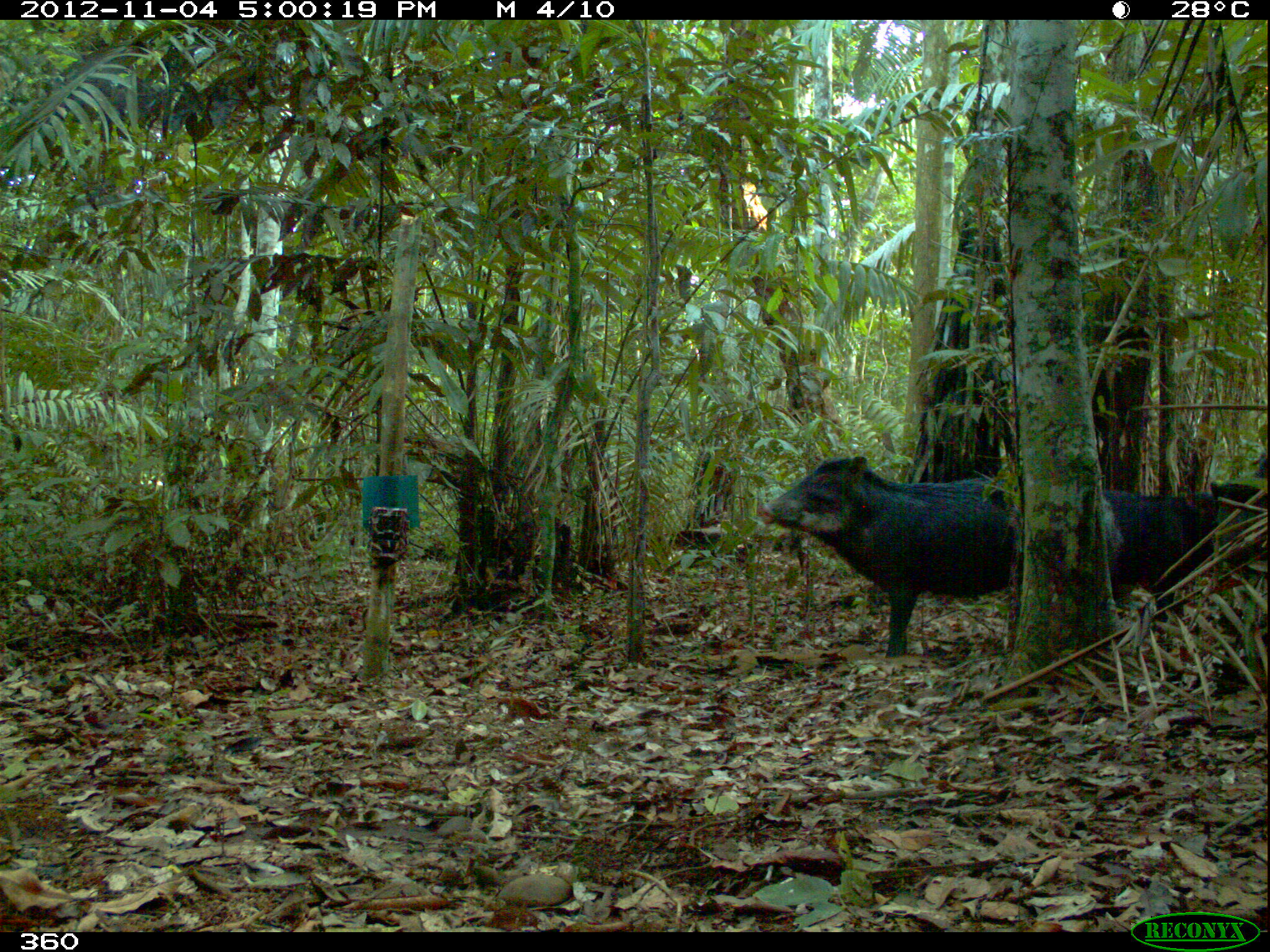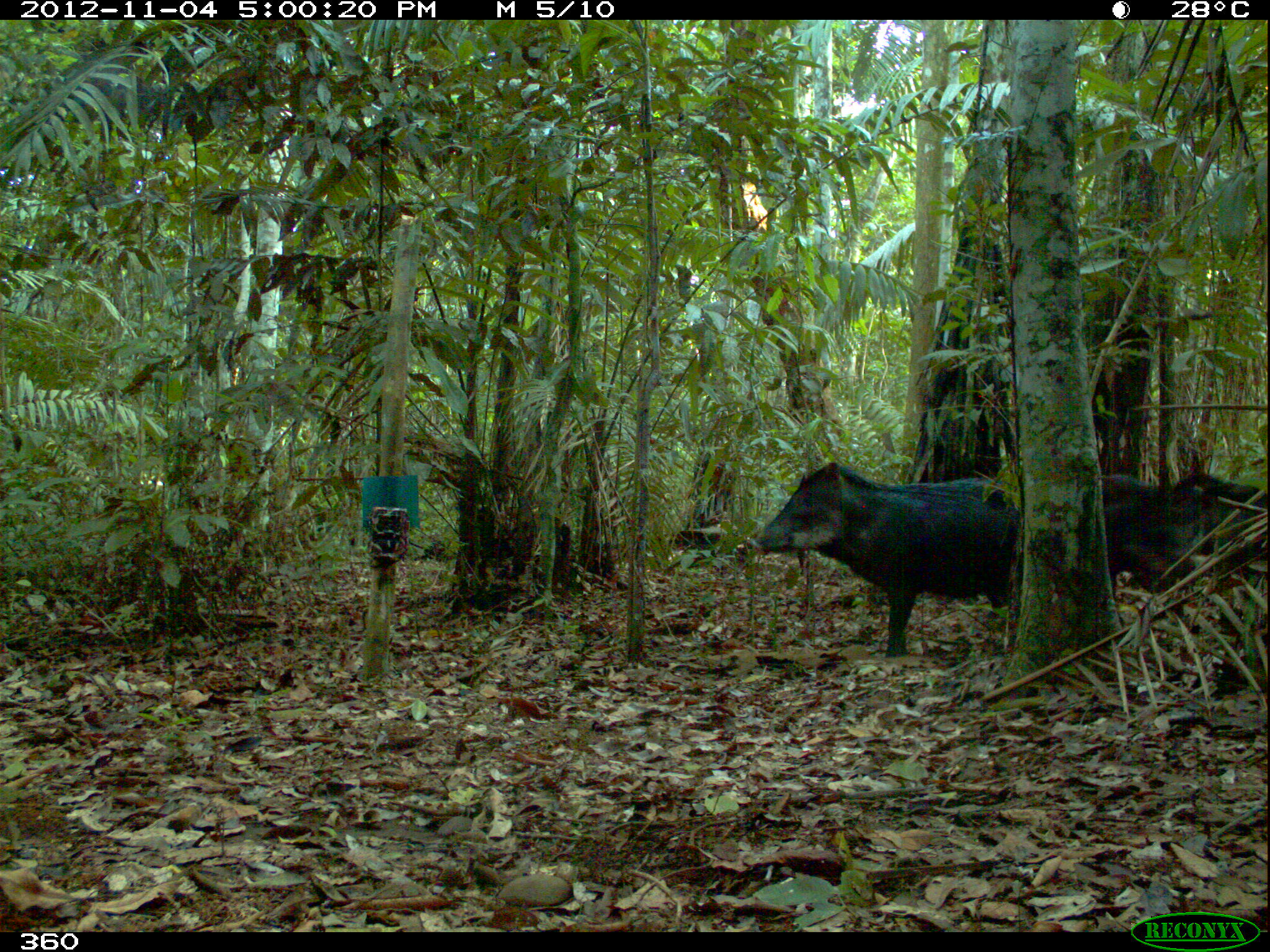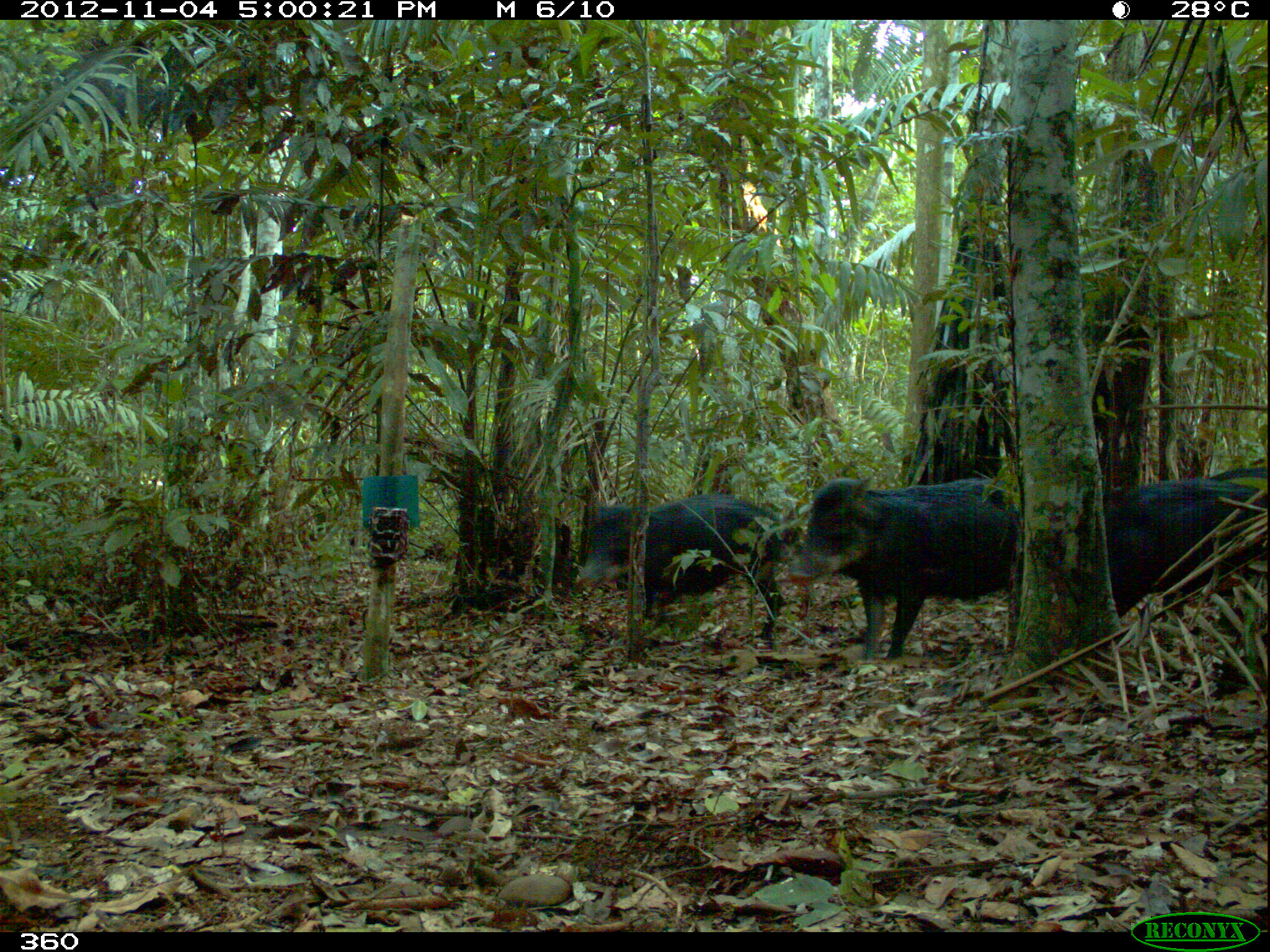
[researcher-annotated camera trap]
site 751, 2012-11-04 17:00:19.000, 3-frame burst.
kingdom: Animalia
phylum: Chordata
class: Mammalia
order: Artiodactyla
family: Tayassuidae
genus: Tayassu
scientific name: Tayassu pecari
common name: white-lipped peccary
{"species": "Tayassu pecari (white-lipped peccary)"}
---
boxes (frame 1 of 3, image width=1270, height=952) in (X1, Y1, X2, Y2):
tayassu pecari: (749, 449, 1020, 662); (1091, 472, 1265, 649)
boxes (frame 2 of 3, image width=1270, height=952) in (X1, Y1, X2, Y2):
tayassu pecari: (737, 456, 1023, 663); (1095, 462, 1265, 633)